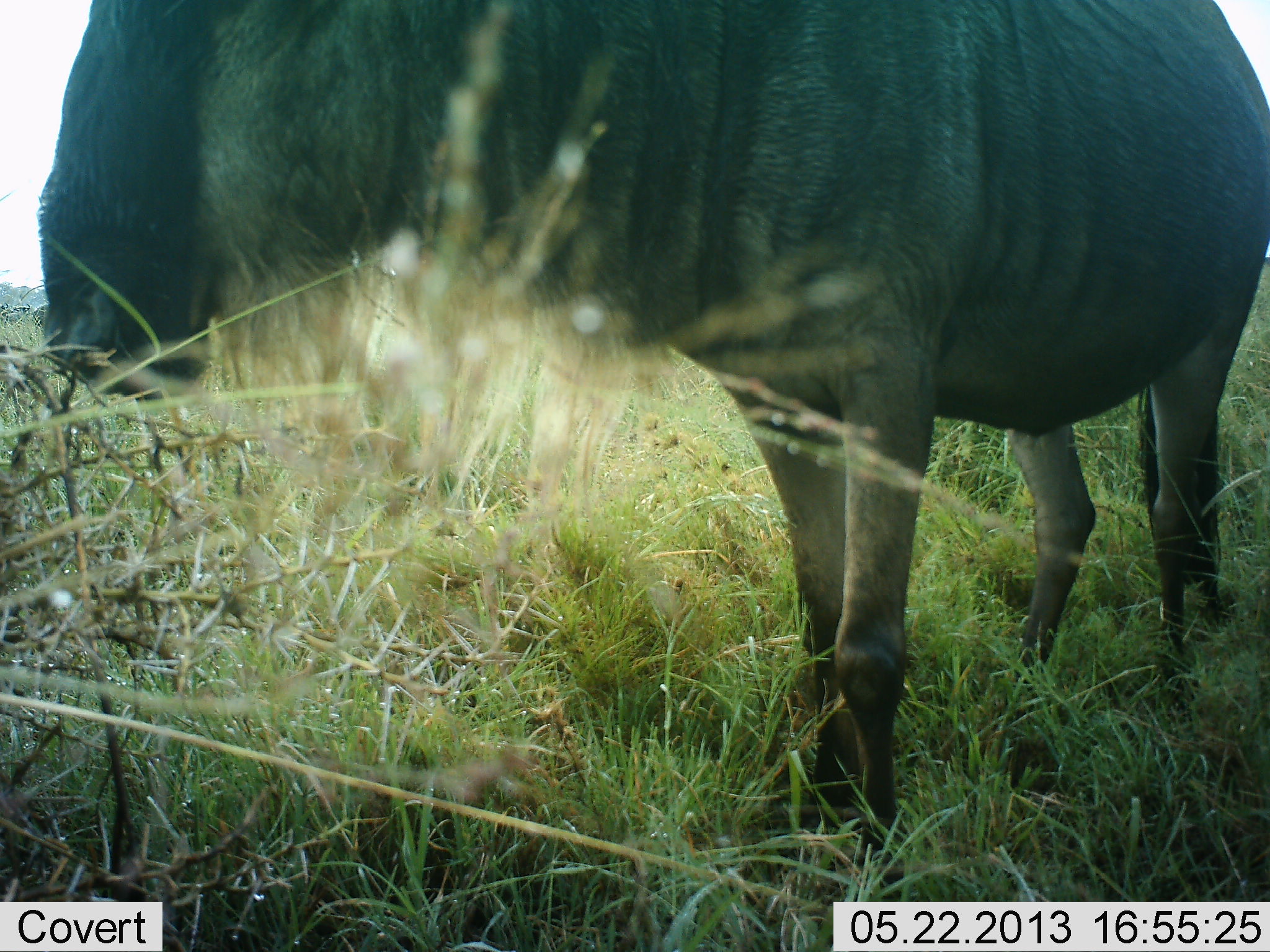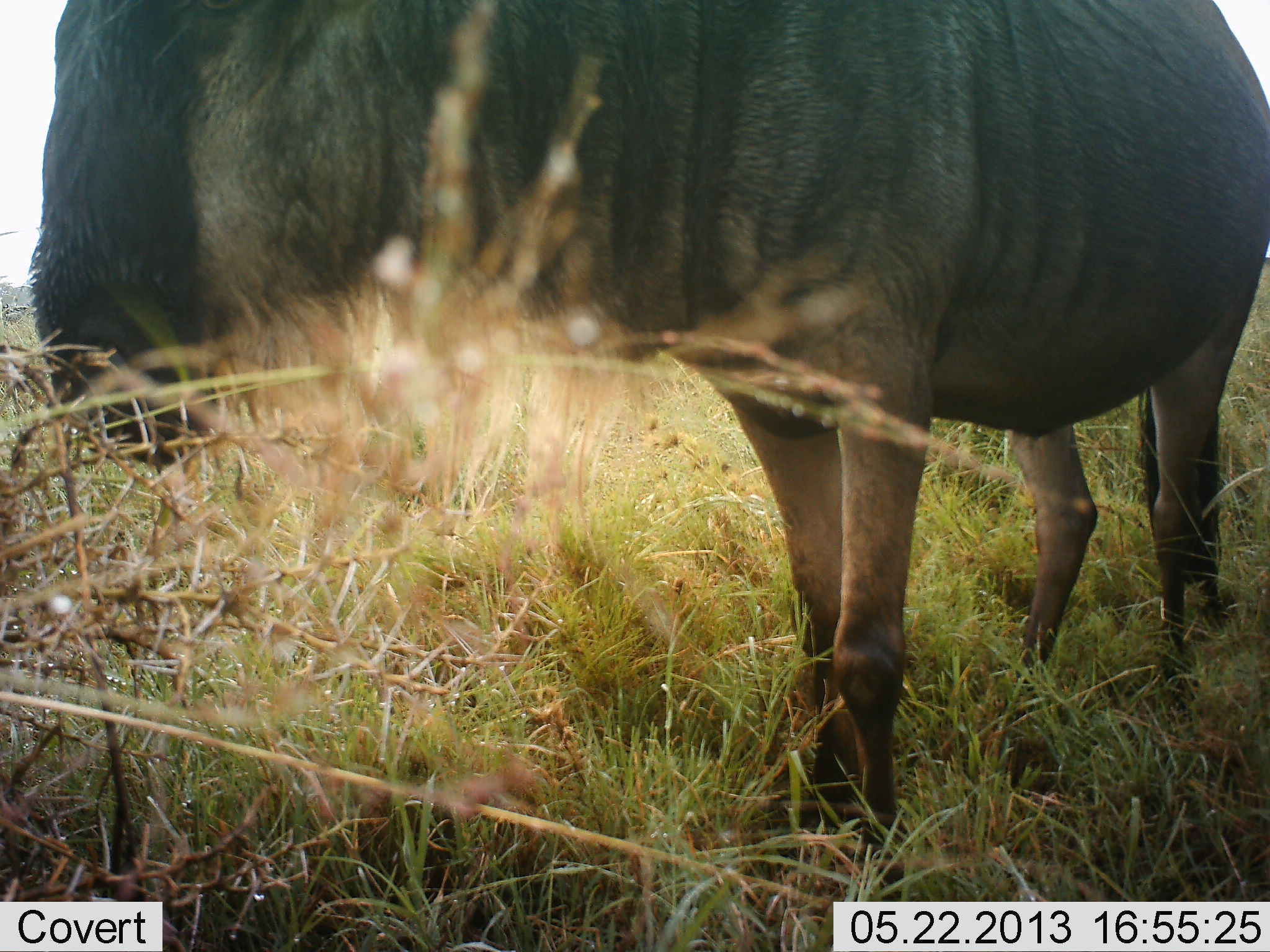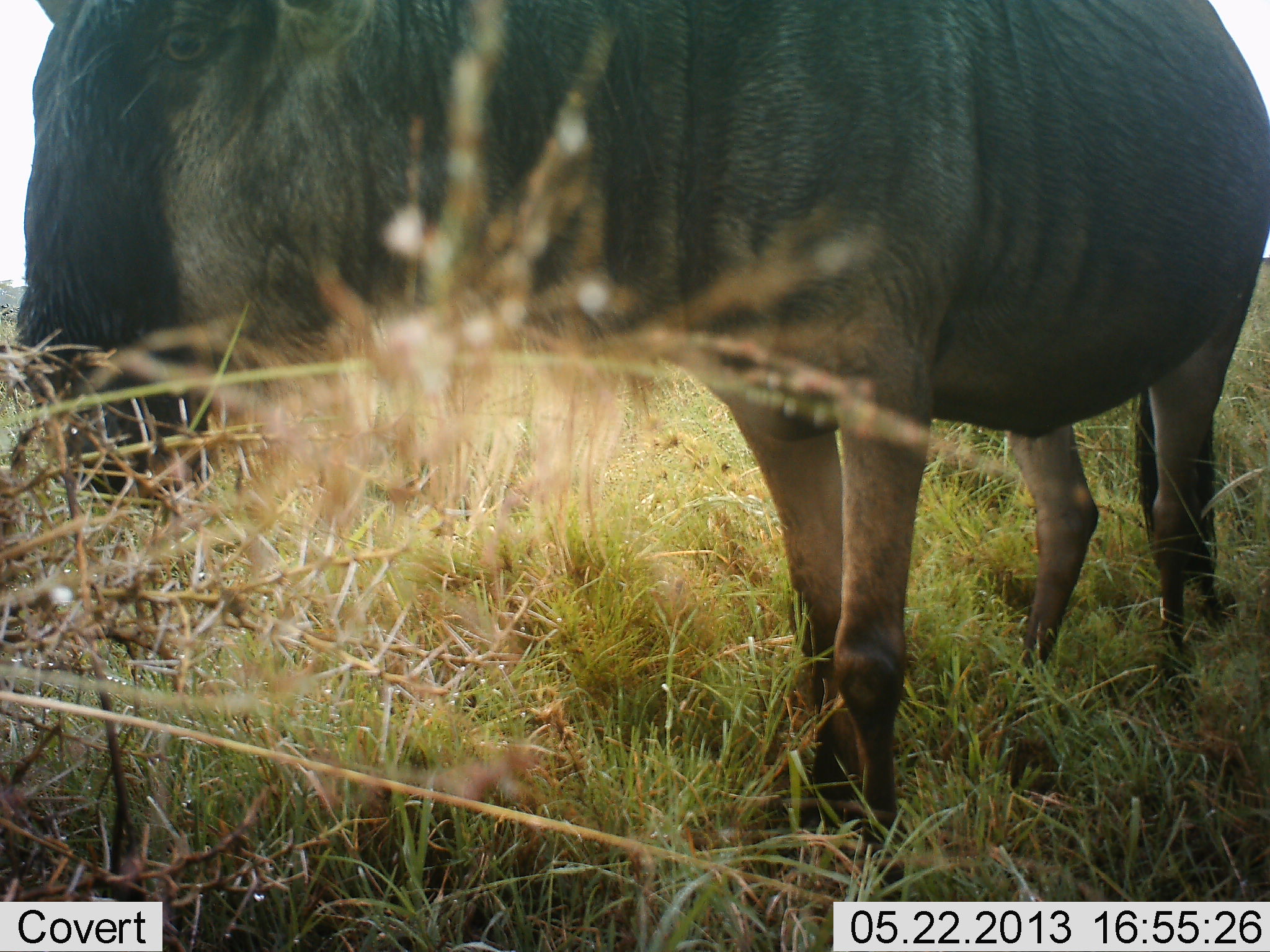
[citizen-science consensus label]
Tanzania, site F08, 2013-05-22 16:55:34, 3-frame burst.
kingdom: Animalia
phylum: Chordata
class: Mammalia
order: Artiodactyla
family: Bovidae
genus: Connochaetes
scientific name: Connochaetes taurinus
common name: blue wildebeest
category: wildebeest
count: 1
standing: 71%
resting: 0%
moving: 0%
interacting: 0%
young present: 0%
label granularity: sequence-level